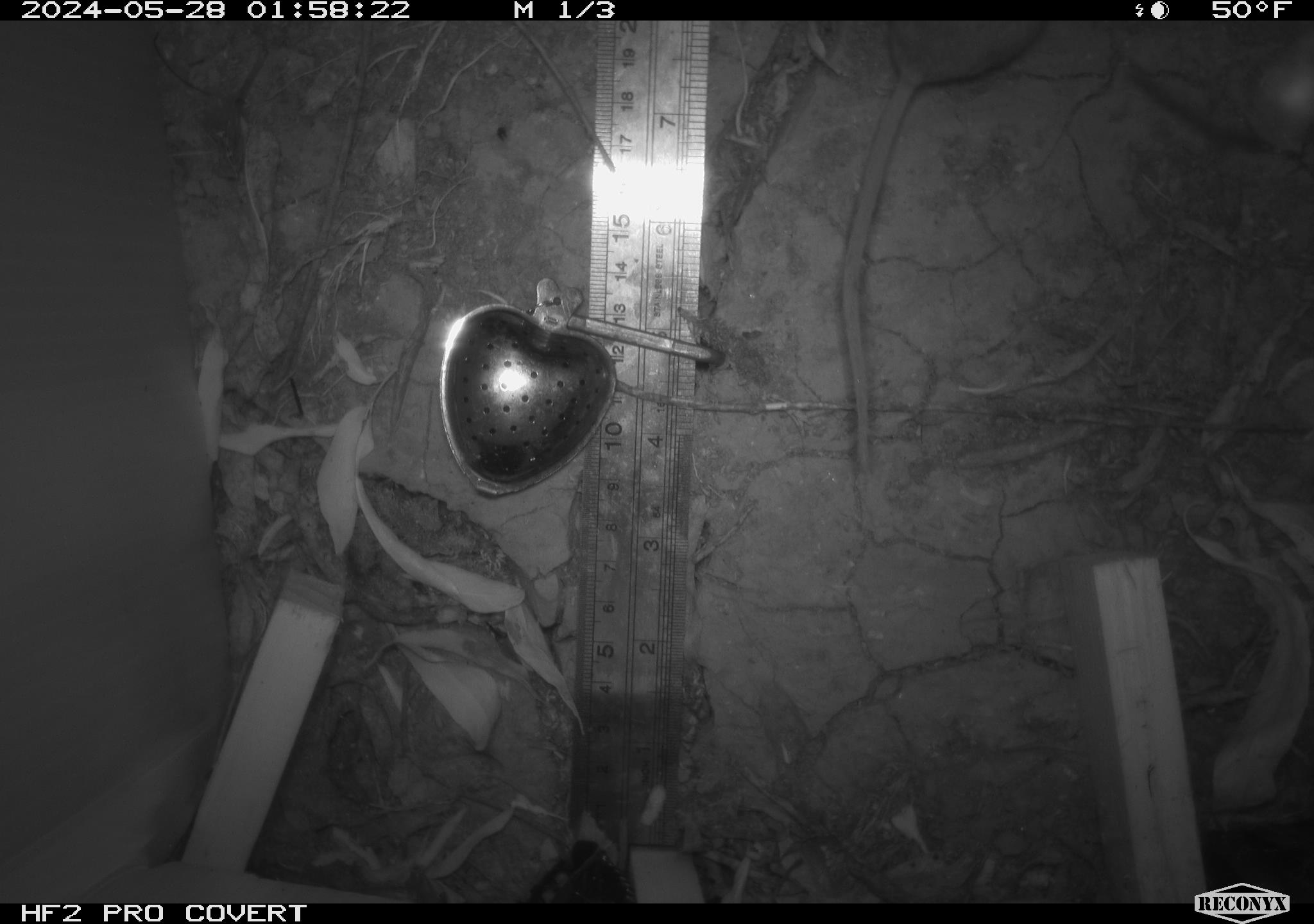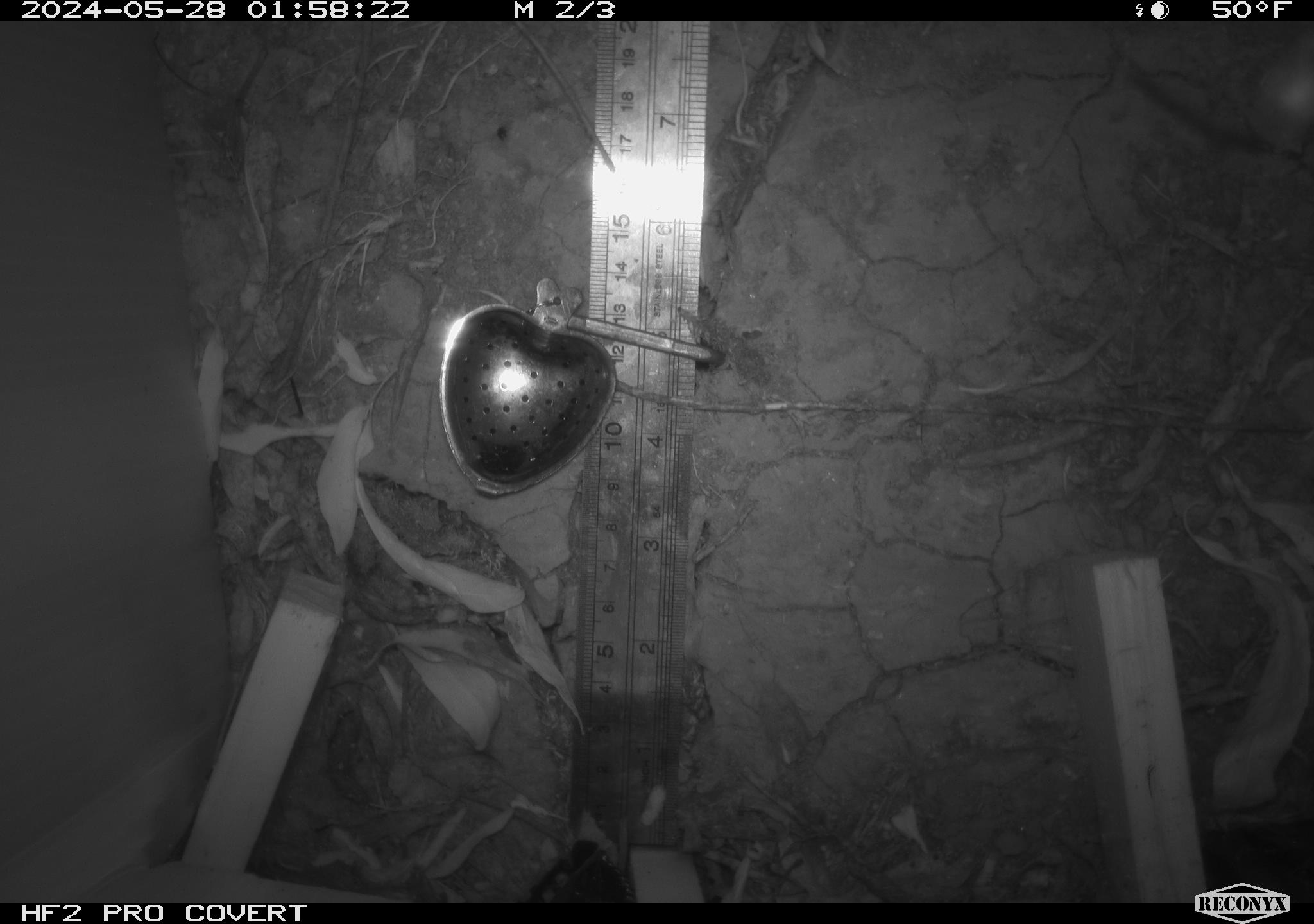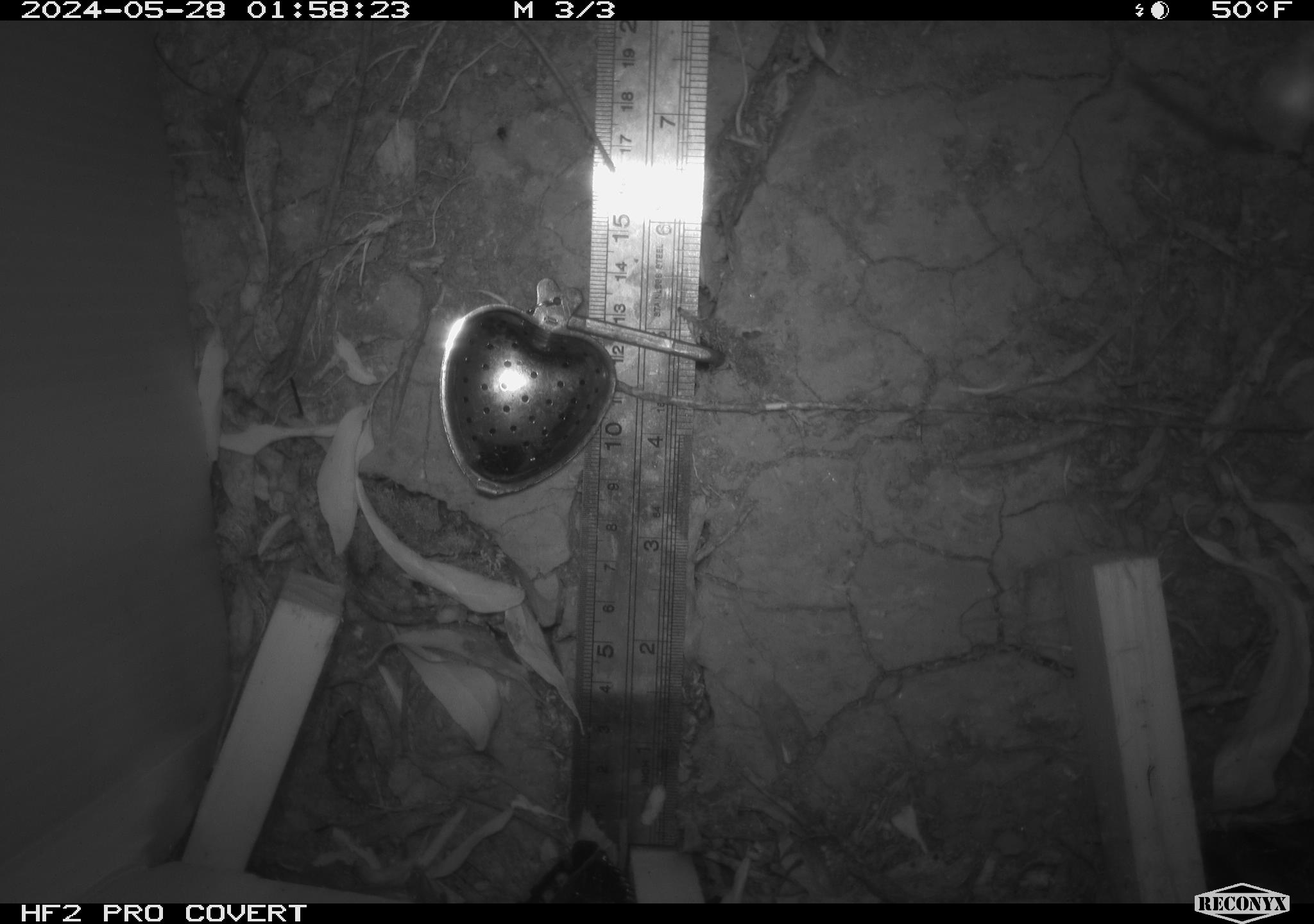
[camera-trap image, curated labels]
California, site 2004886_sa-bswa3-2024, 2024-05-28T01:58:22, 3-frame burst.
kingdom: Animalia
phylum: Chordata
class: Mammalia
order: Rodentia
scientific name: Rodentia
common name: mouse species